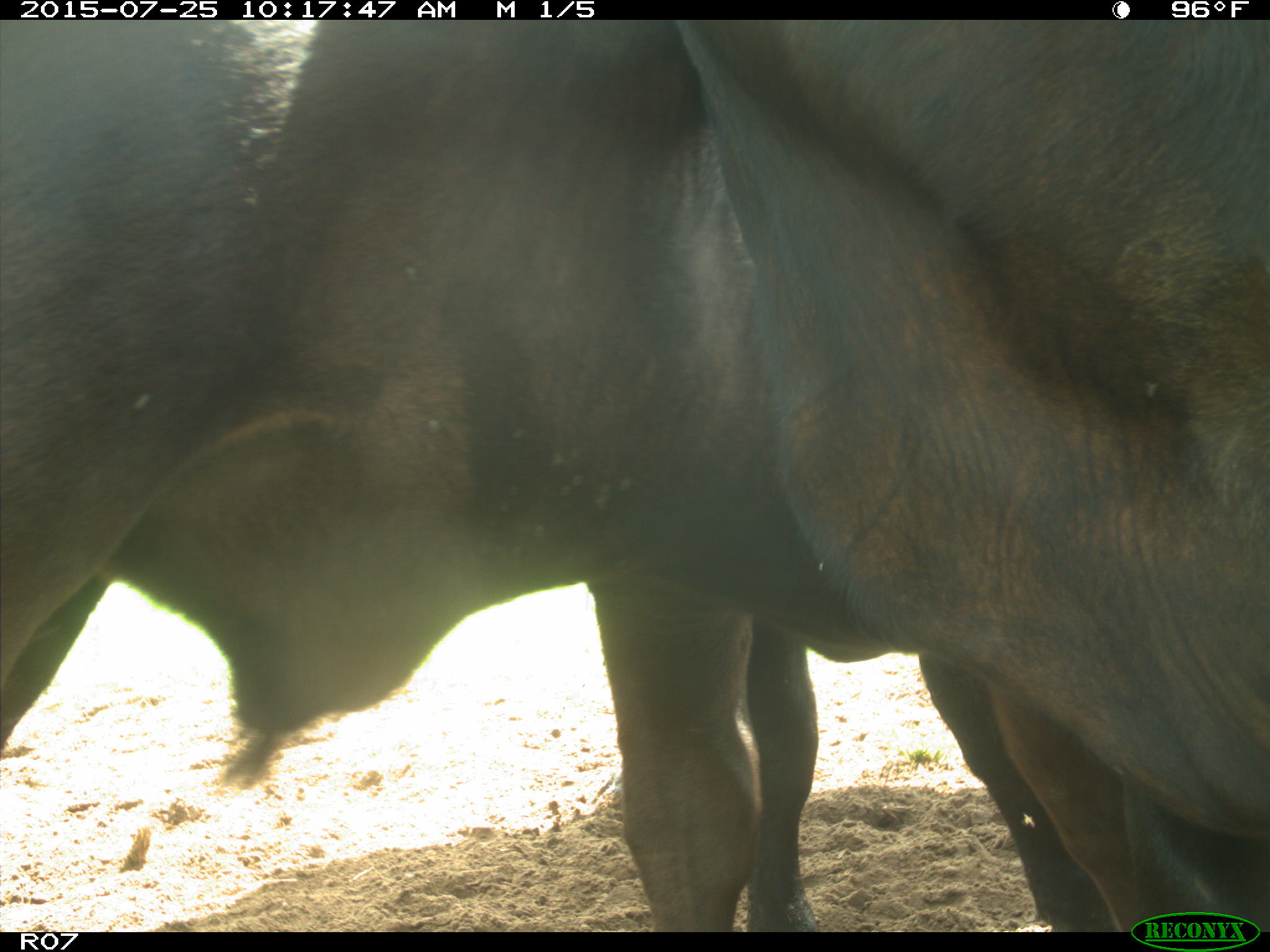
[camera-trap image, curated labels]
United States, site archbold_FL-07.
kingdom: Animalia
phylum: Chordata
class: Mammalia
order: Artiodactyla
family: Bovidae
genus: Bos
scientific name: Bos taurus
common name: domestic cow